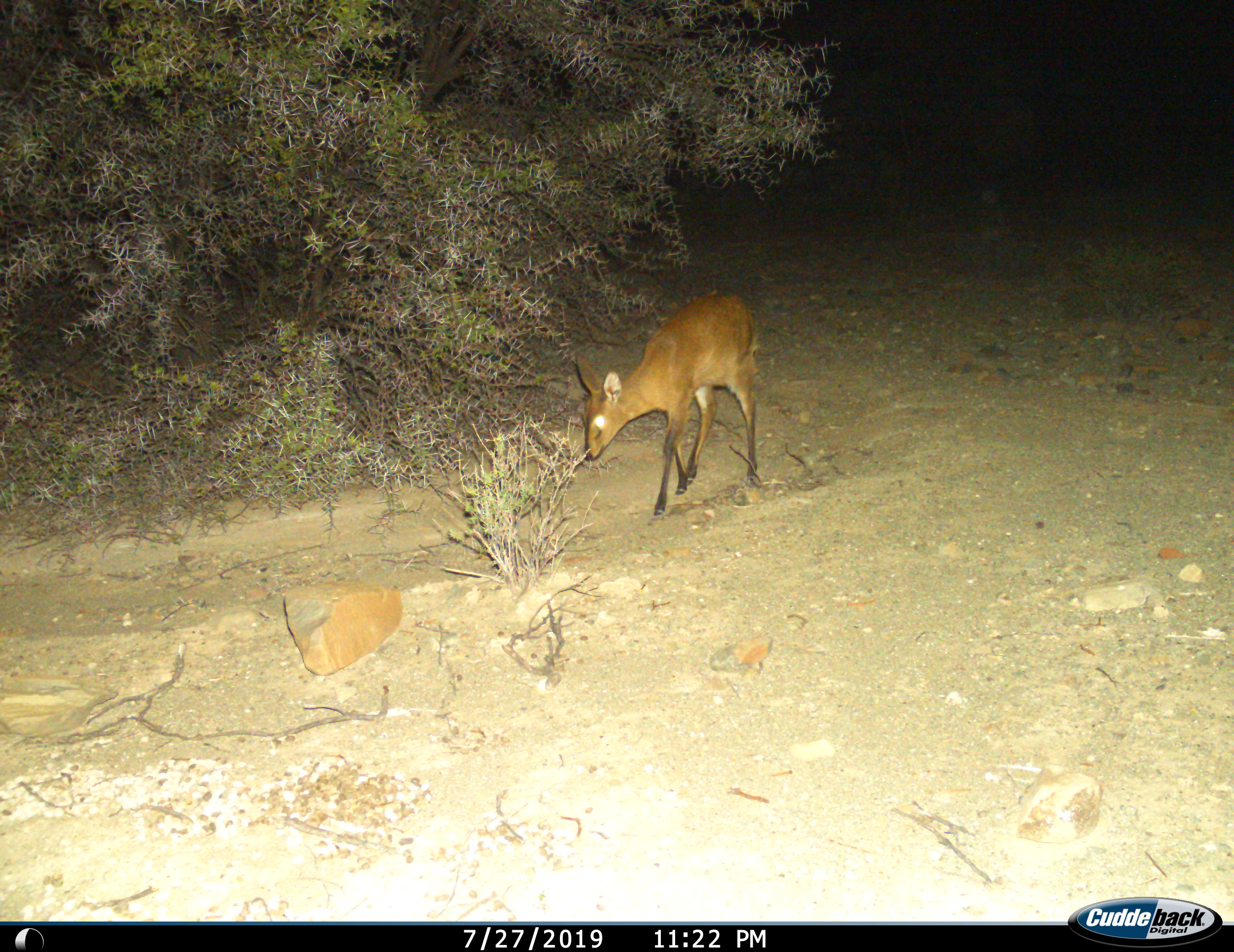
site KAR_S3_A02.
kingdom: Animalia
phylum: Chordata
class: Mammalia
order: Artiodactyla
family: Bovidae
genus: Sylvicapra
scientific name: Sylvicapra grimmia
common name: common duiker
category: duikercommongrey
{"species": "duikercommongrey (common duiker) (Sylvicapra grimmia)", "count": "1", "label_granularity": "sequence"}